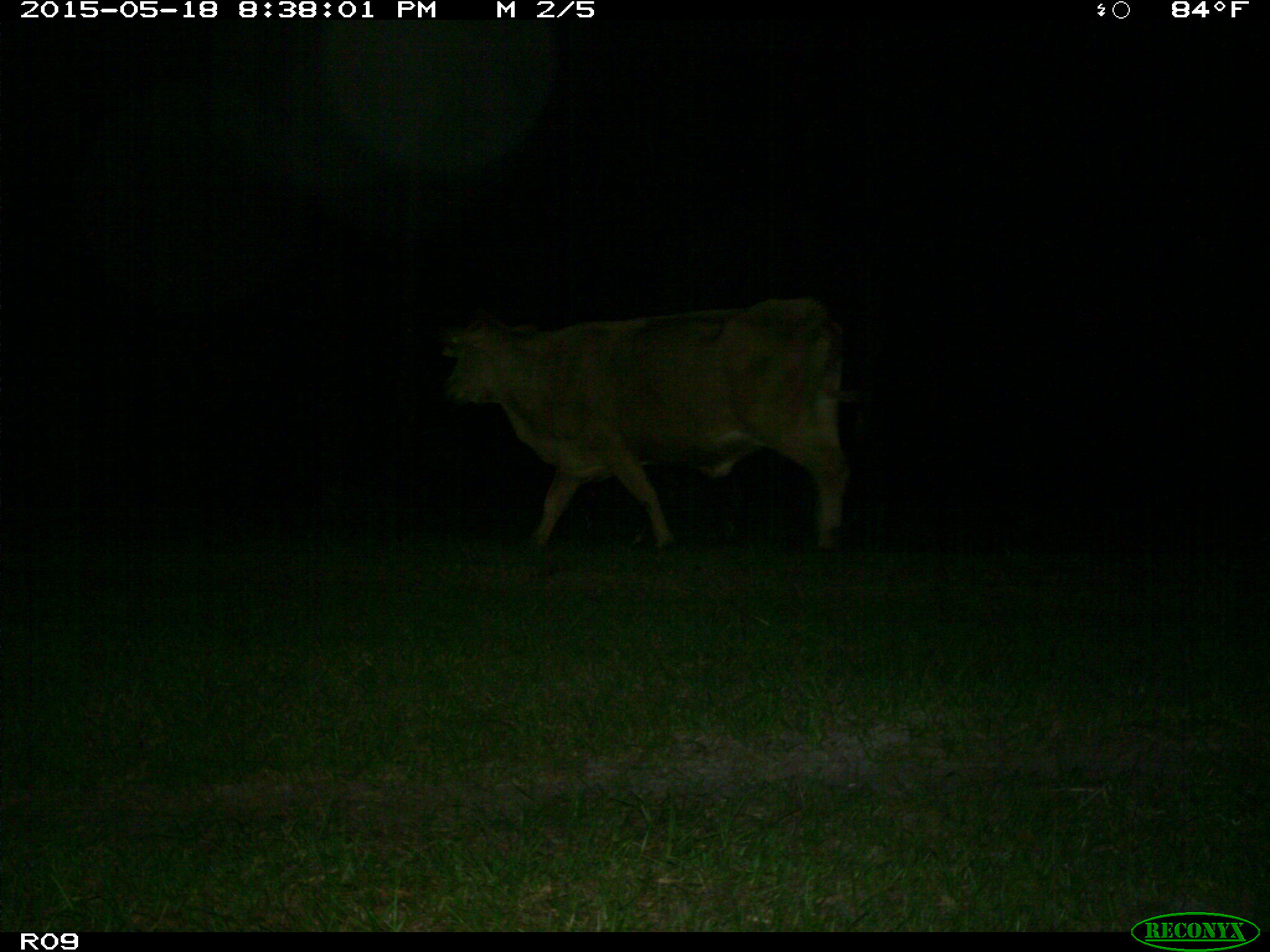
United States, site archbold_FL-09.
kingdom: Animalia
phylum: Chordata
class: Mammalia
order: Artiodactyla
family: Bovidae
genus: Bos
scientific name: Bos taurus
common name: domestic cow